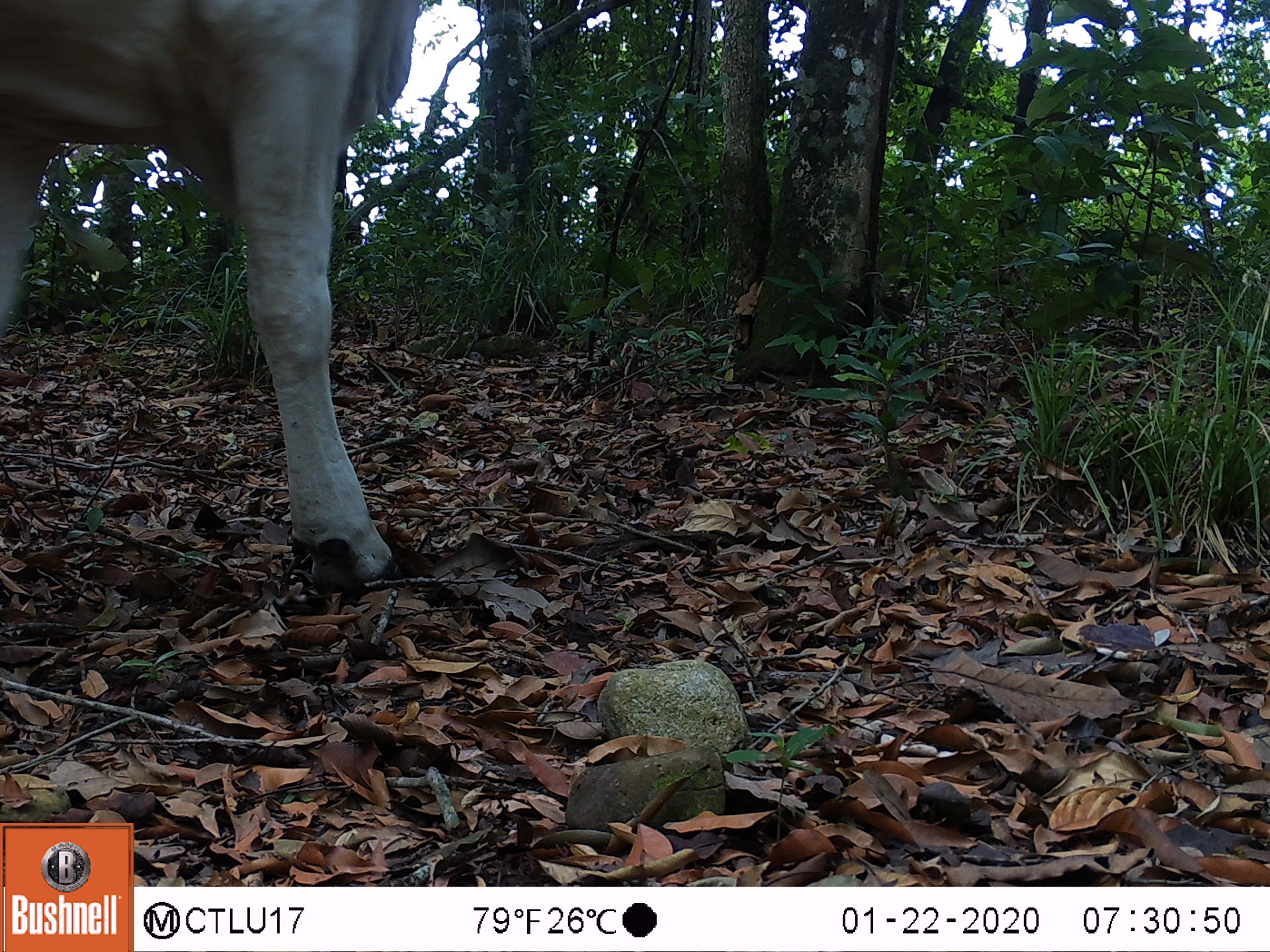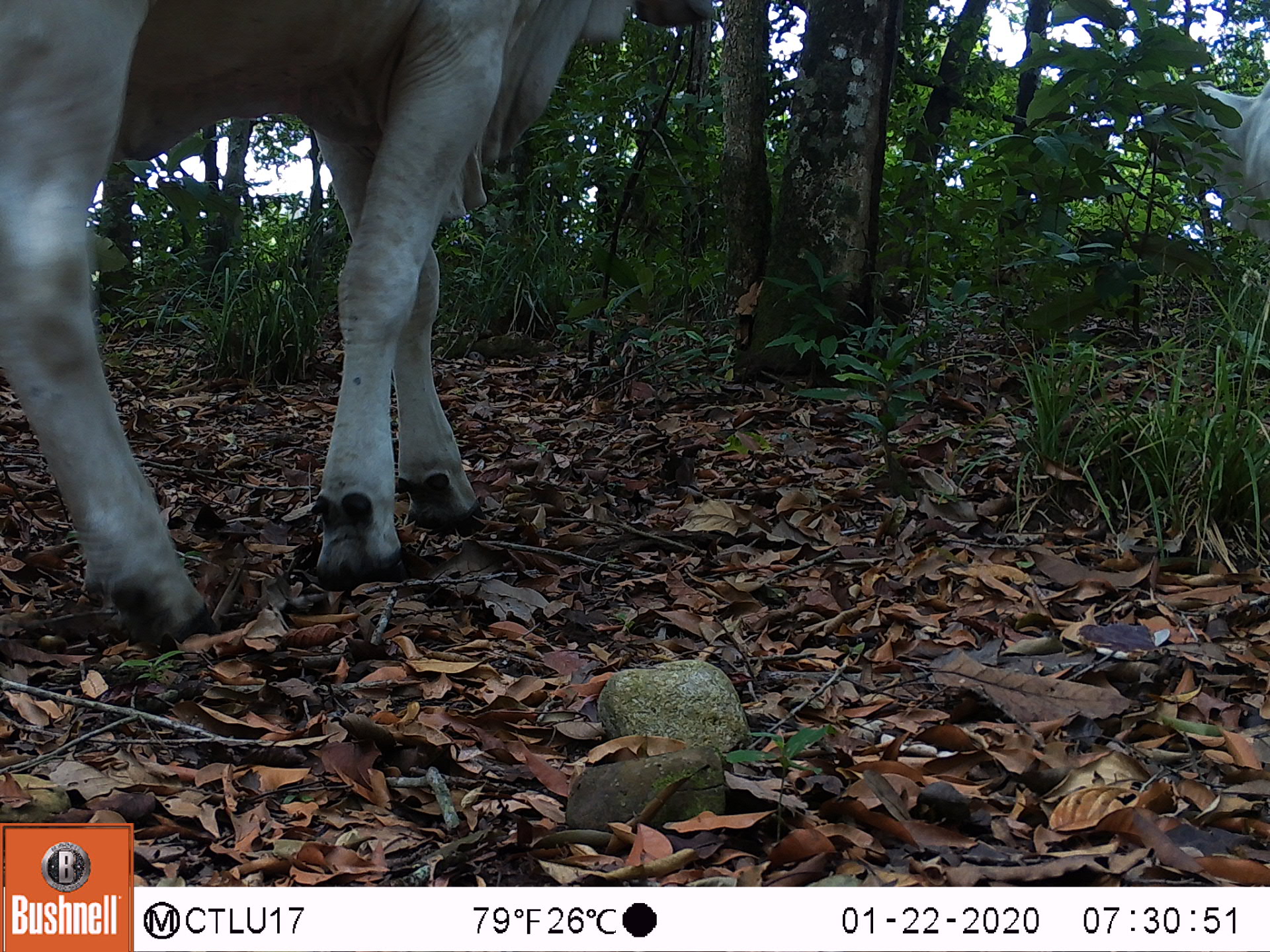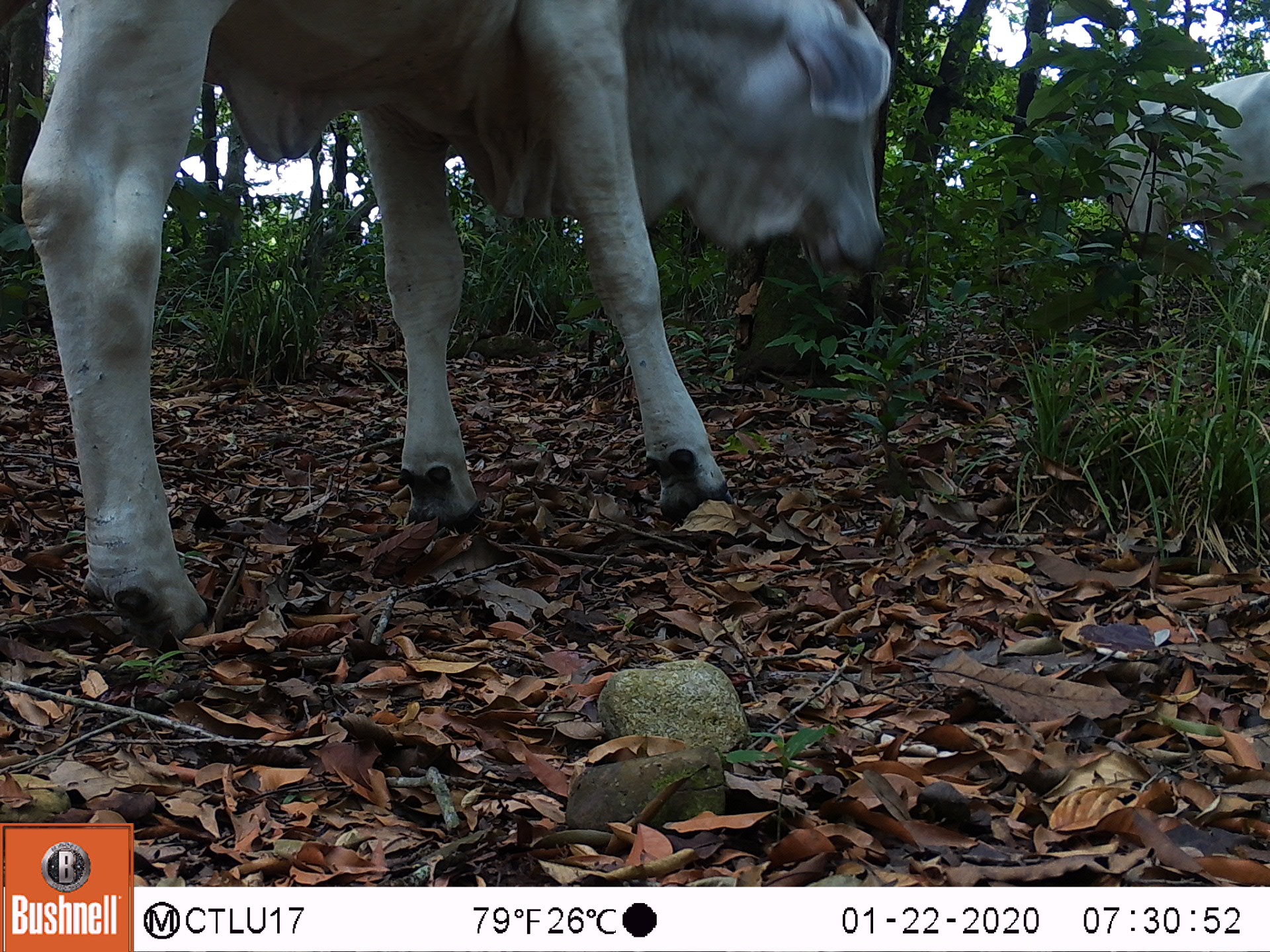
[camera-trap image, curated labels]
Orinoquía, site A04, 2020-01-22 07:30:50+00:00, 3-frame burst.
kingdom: Animalia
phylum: Chordata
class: Mammalia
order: Artiodactyla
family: Bovidae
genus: Bos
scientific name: Bos taurus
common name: cow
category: cattle